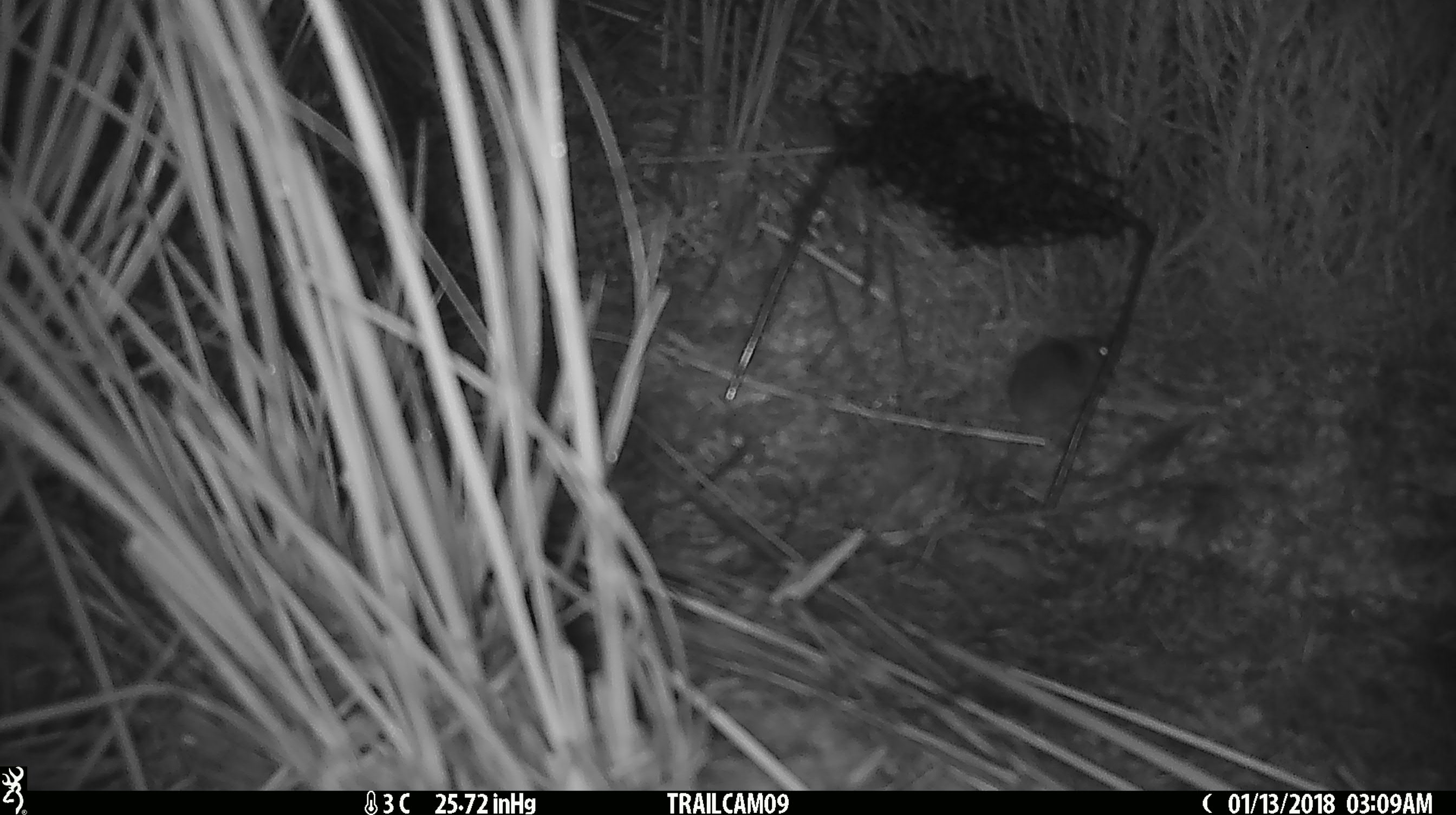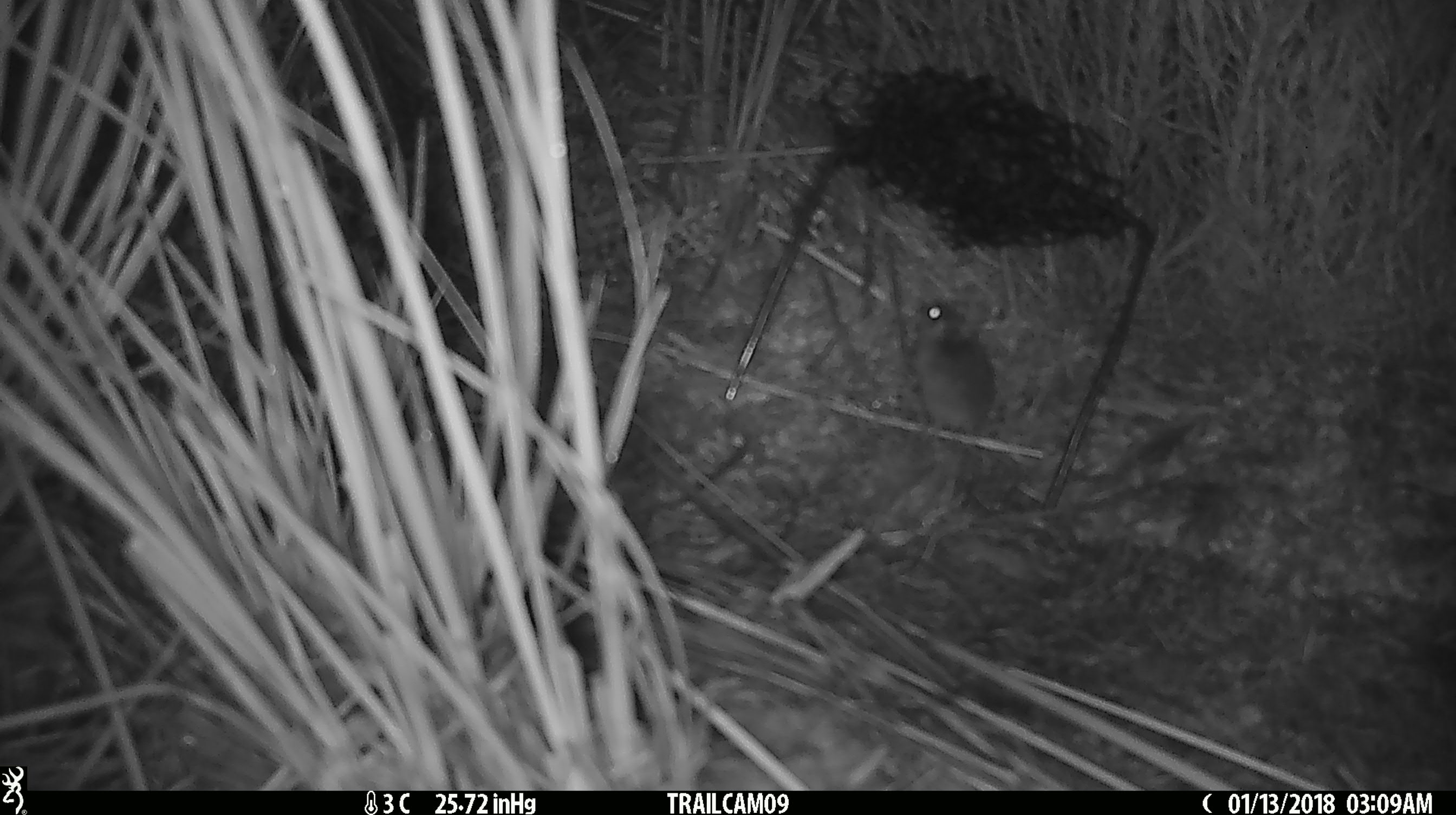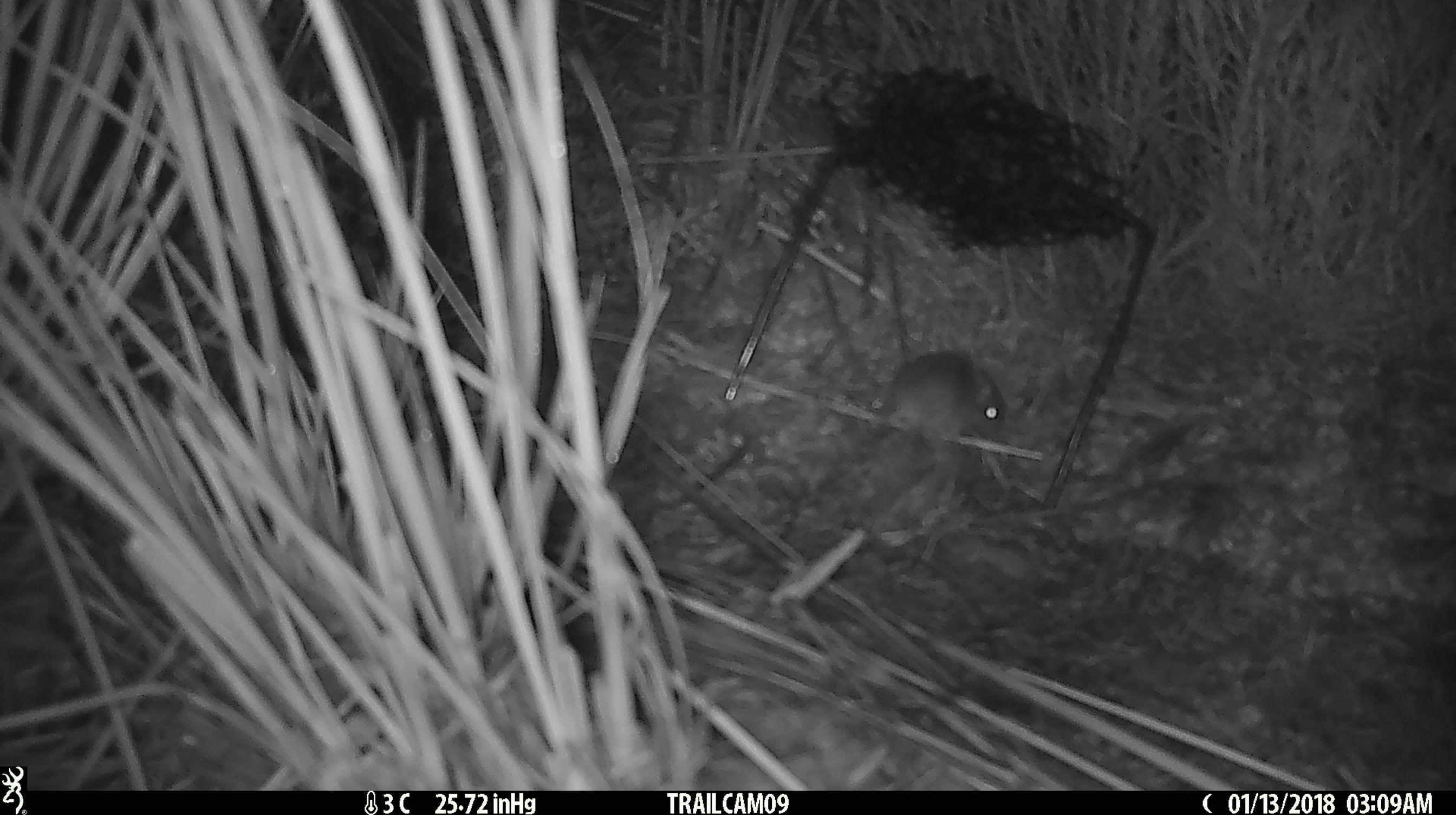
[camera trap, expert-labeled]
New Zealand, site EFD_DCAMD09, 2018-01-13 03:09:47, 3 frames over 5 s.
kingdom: Animalia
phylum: Chordata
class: Mammalia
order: Rodentia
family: Muridae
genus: Mus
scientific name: Mus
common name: mouse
Mouse (Mus).